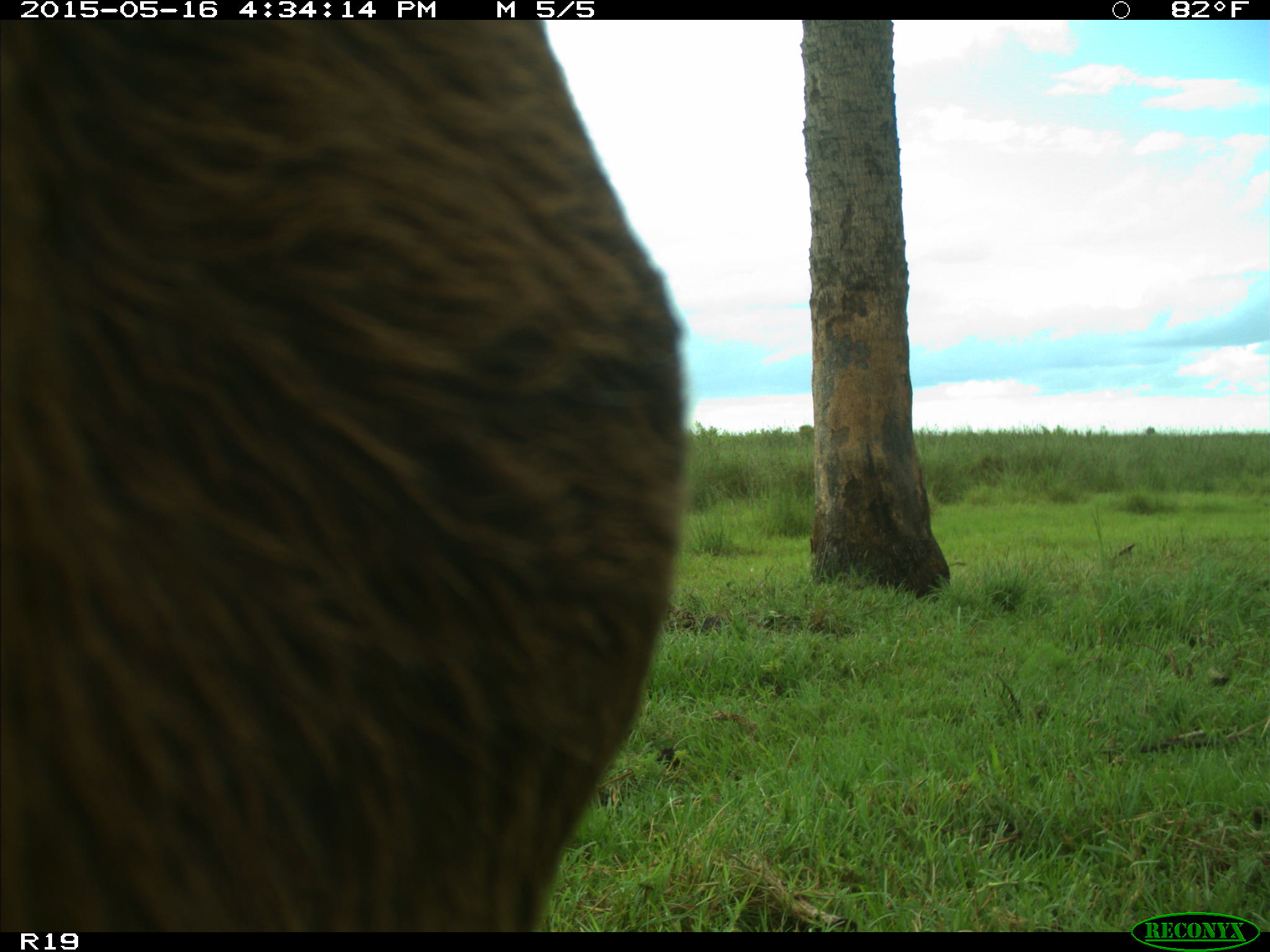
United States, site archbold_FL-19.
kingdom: Animalia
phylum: Chordata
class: Mammalia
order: Artiodactyla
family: Bovidae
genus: Bos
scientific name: Bos taurus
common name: domestic cow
Bos taurus (domestic cow).